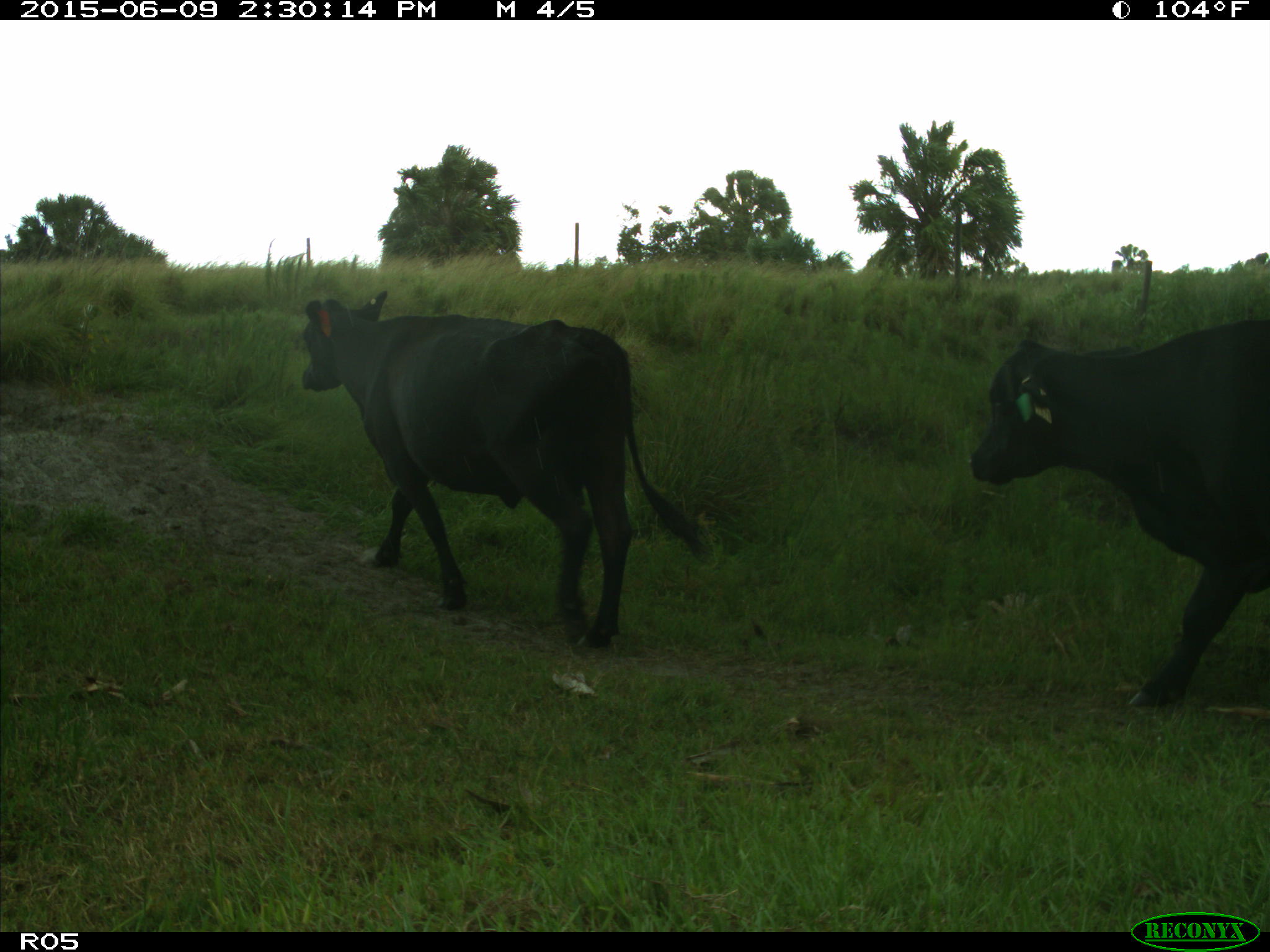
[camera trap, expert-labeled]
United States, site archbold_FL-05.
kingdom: Animalia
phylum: Chordata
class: Mammalia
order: Artiodactyla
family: Bovidae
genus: Bos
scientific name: Bos taurus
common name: domestic cow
Bos taurus (domestic cow).